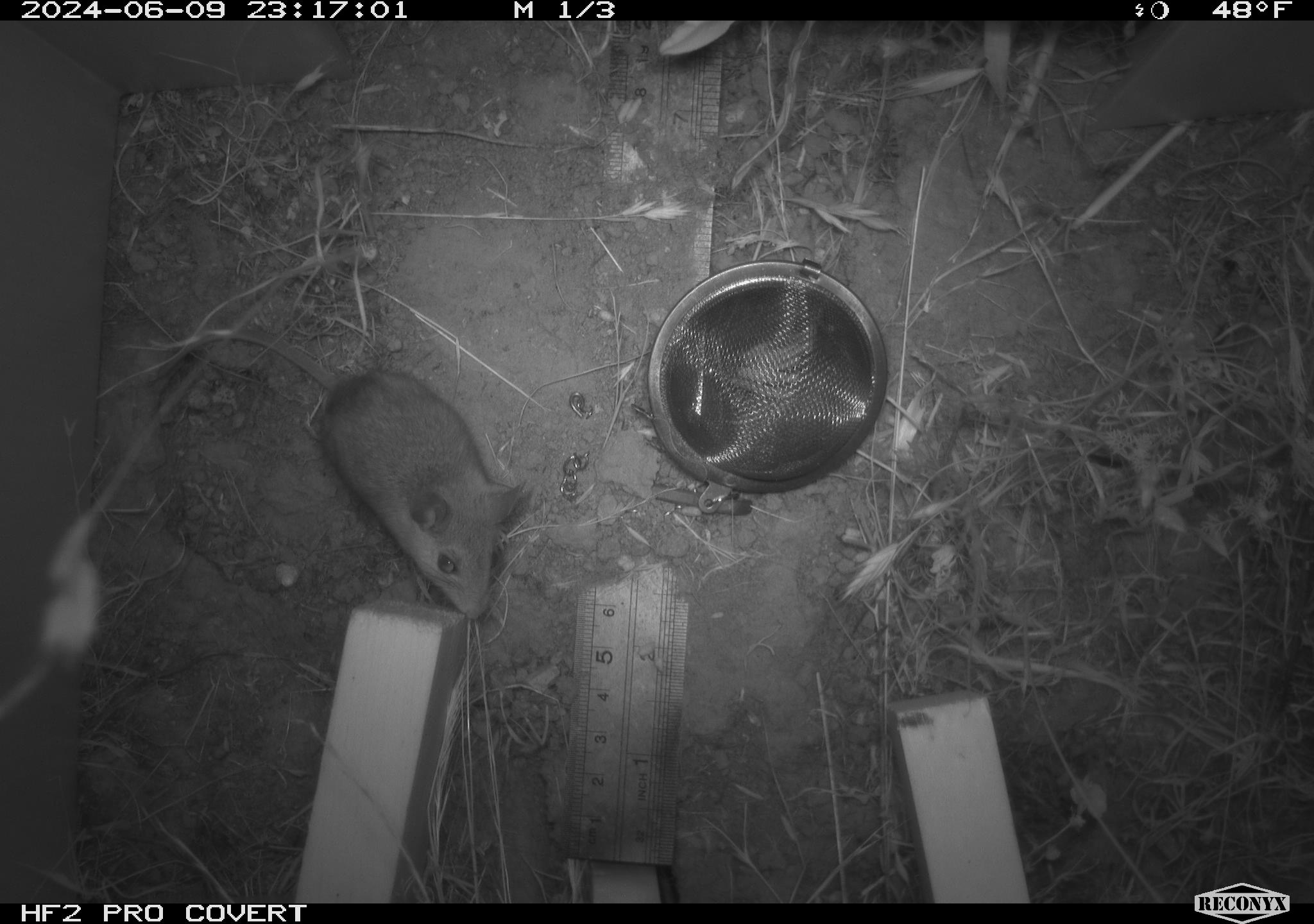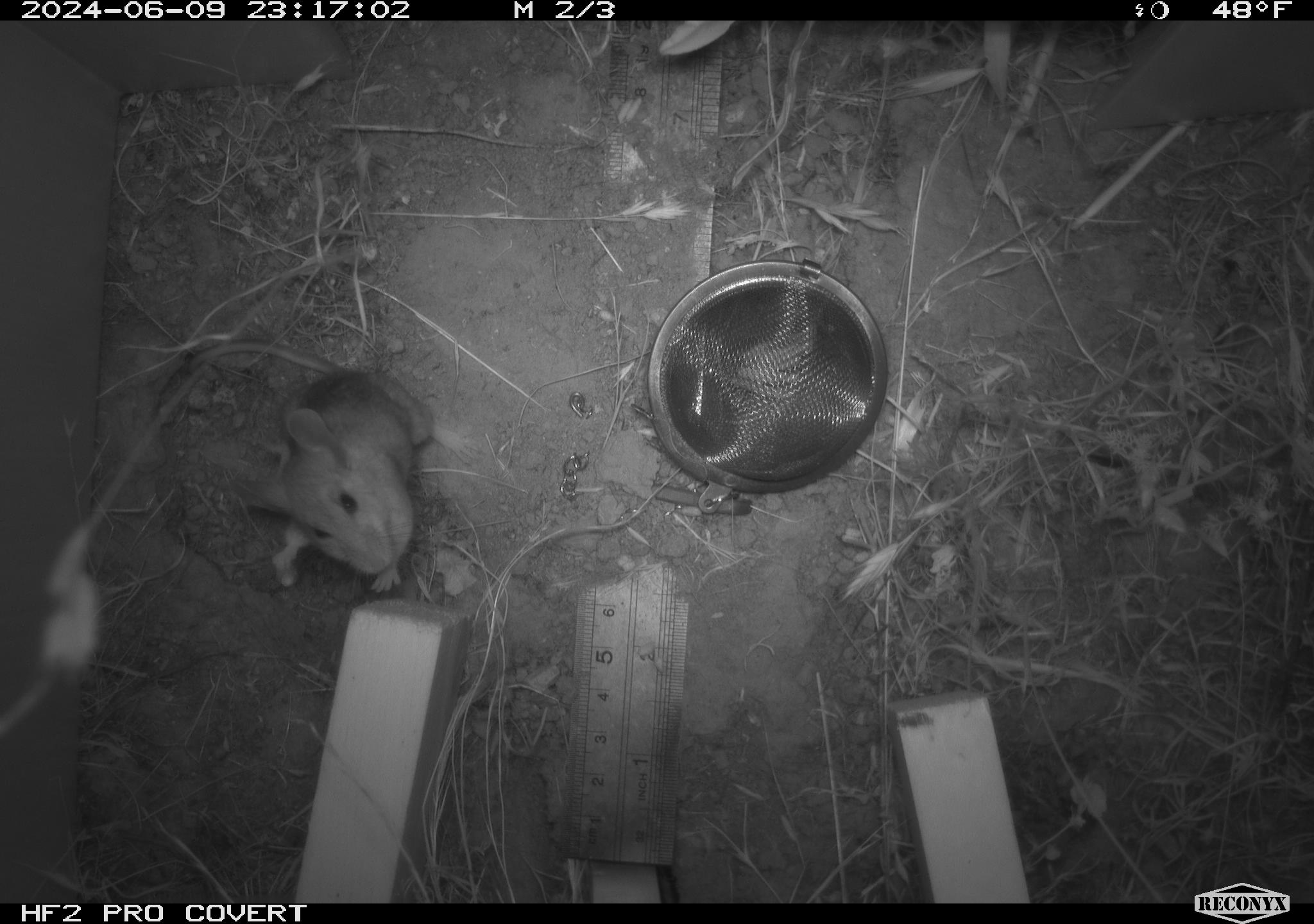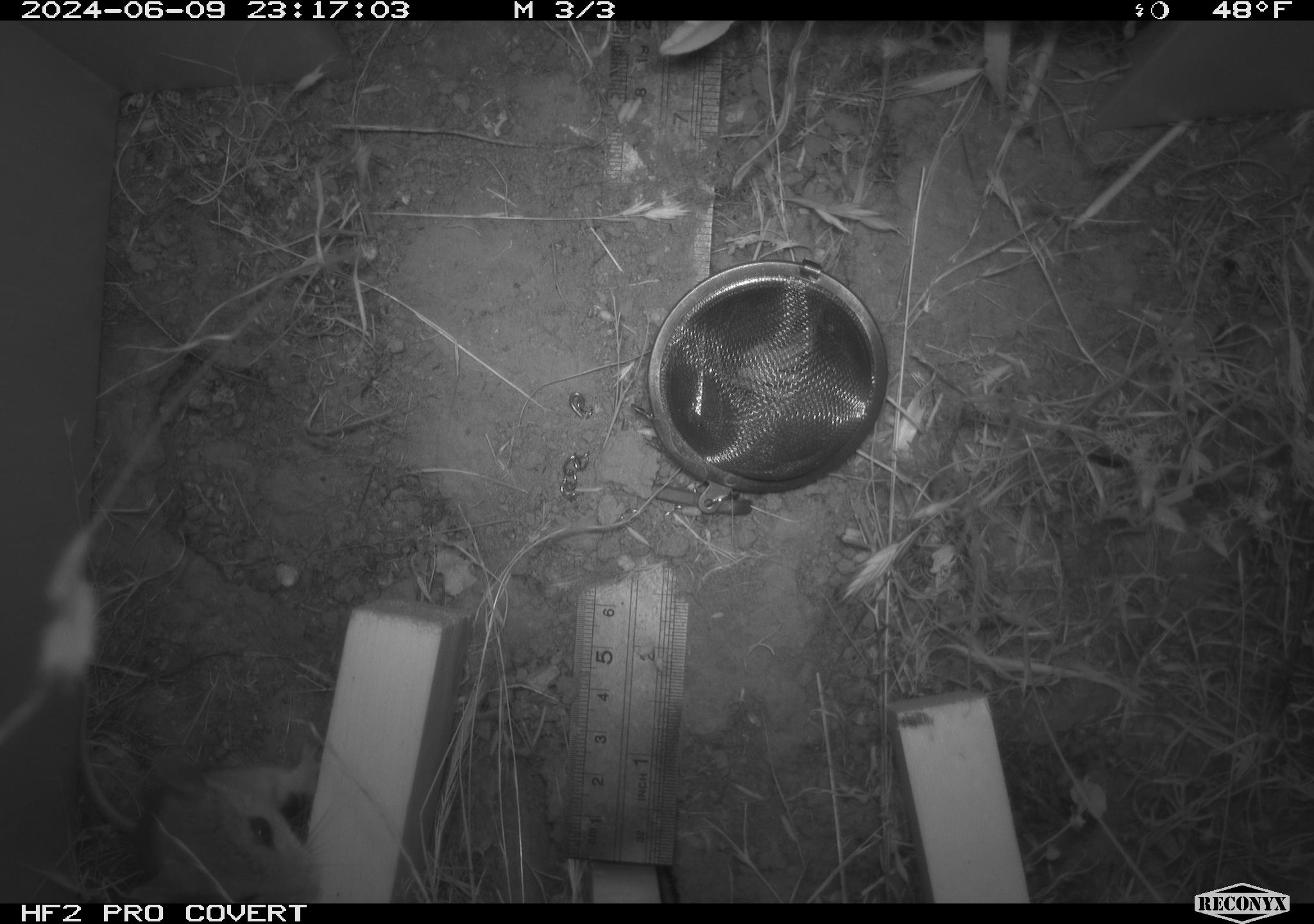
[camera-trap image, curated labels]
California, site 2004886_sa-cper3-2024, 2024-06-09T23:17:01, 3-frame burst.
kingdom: Animalia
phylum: Chordata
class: Mammalia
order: Rodentia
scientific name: Rodentia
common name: rodent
Rodent (Rodentia).